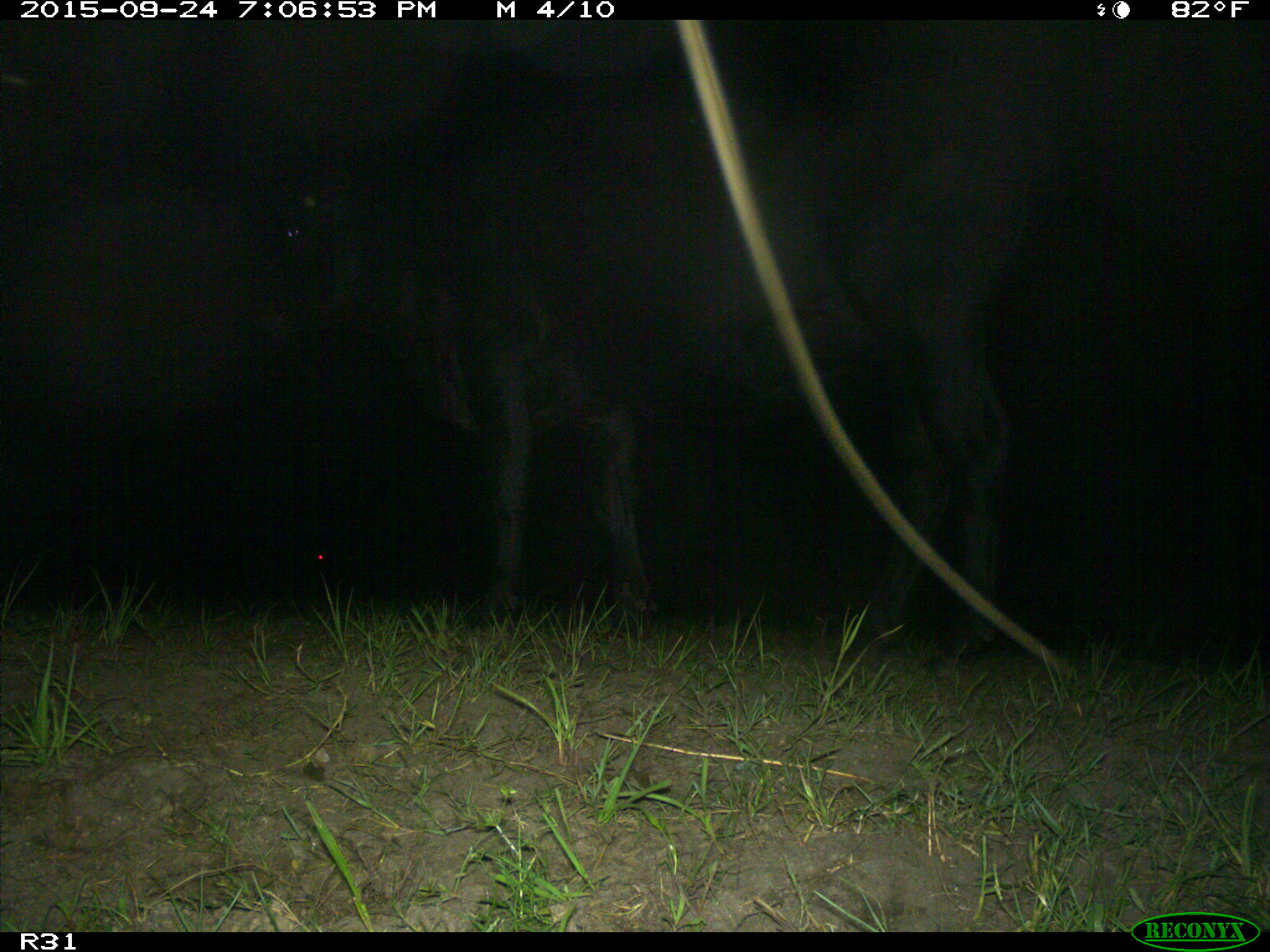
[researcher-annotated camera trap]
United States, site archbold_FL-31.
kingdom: Animalia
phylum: Chordata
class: Mammalia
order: Artiodactyla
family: Bovidae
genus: Bos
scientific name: Bos taurus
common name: domestic cow